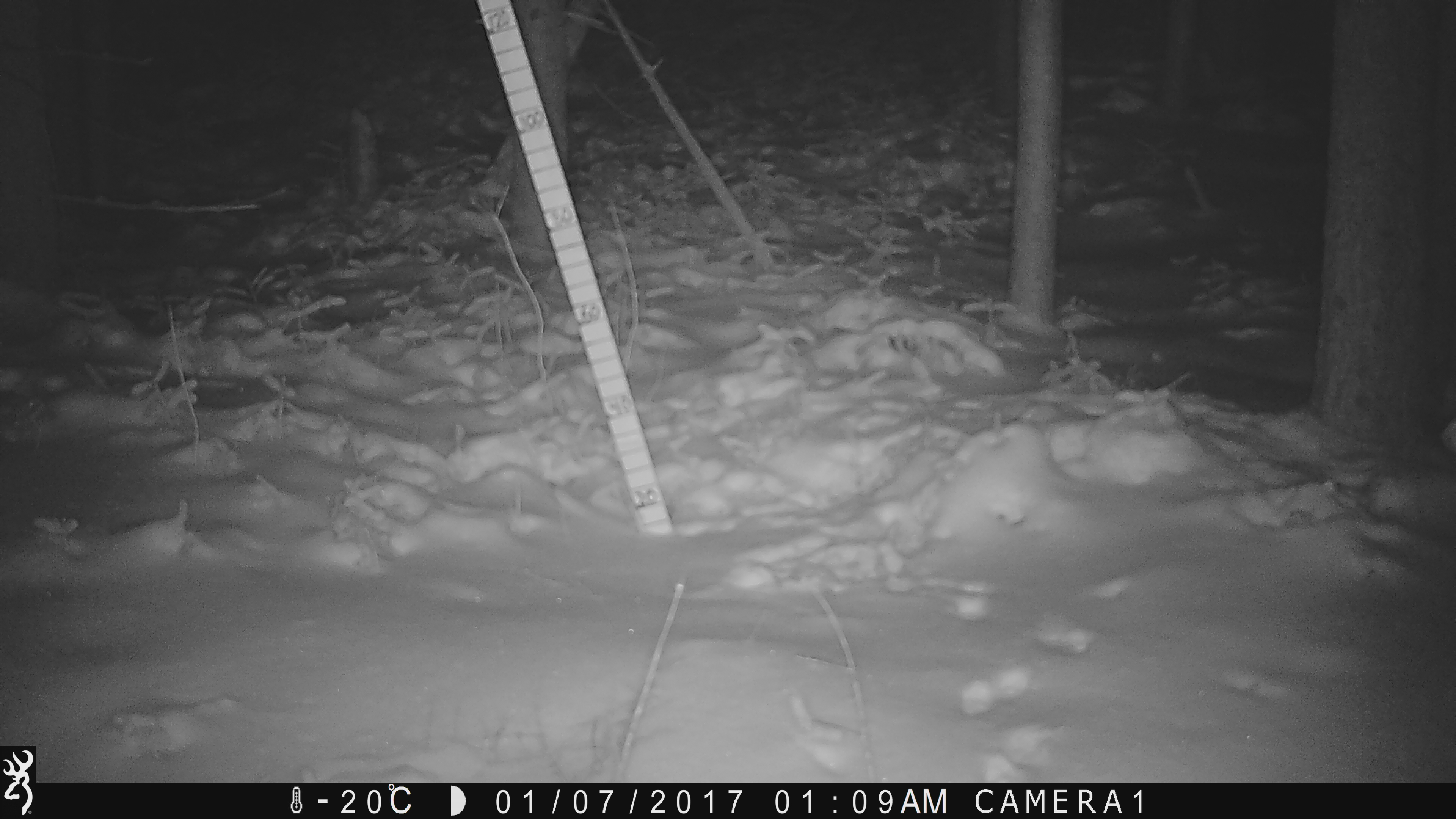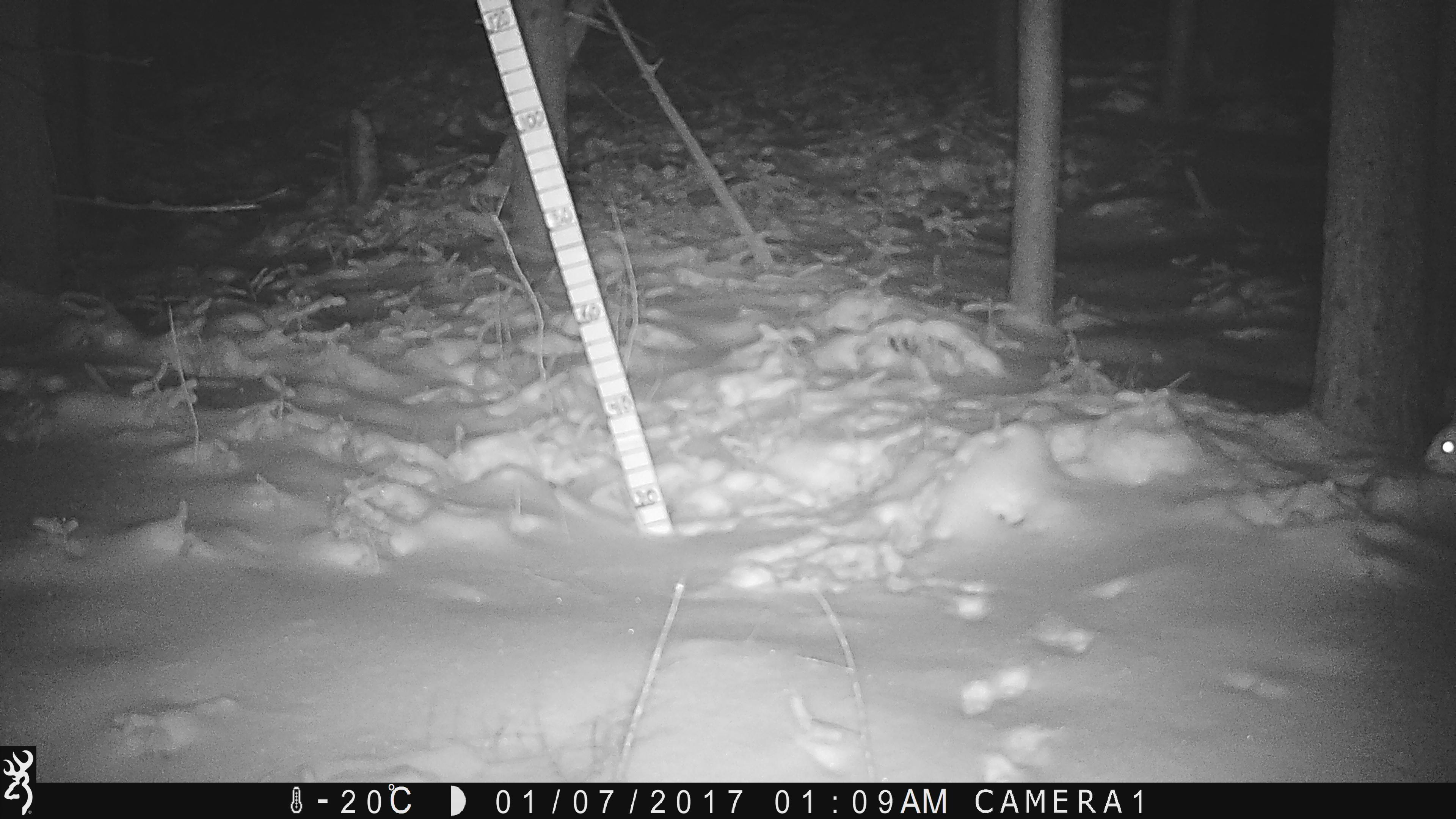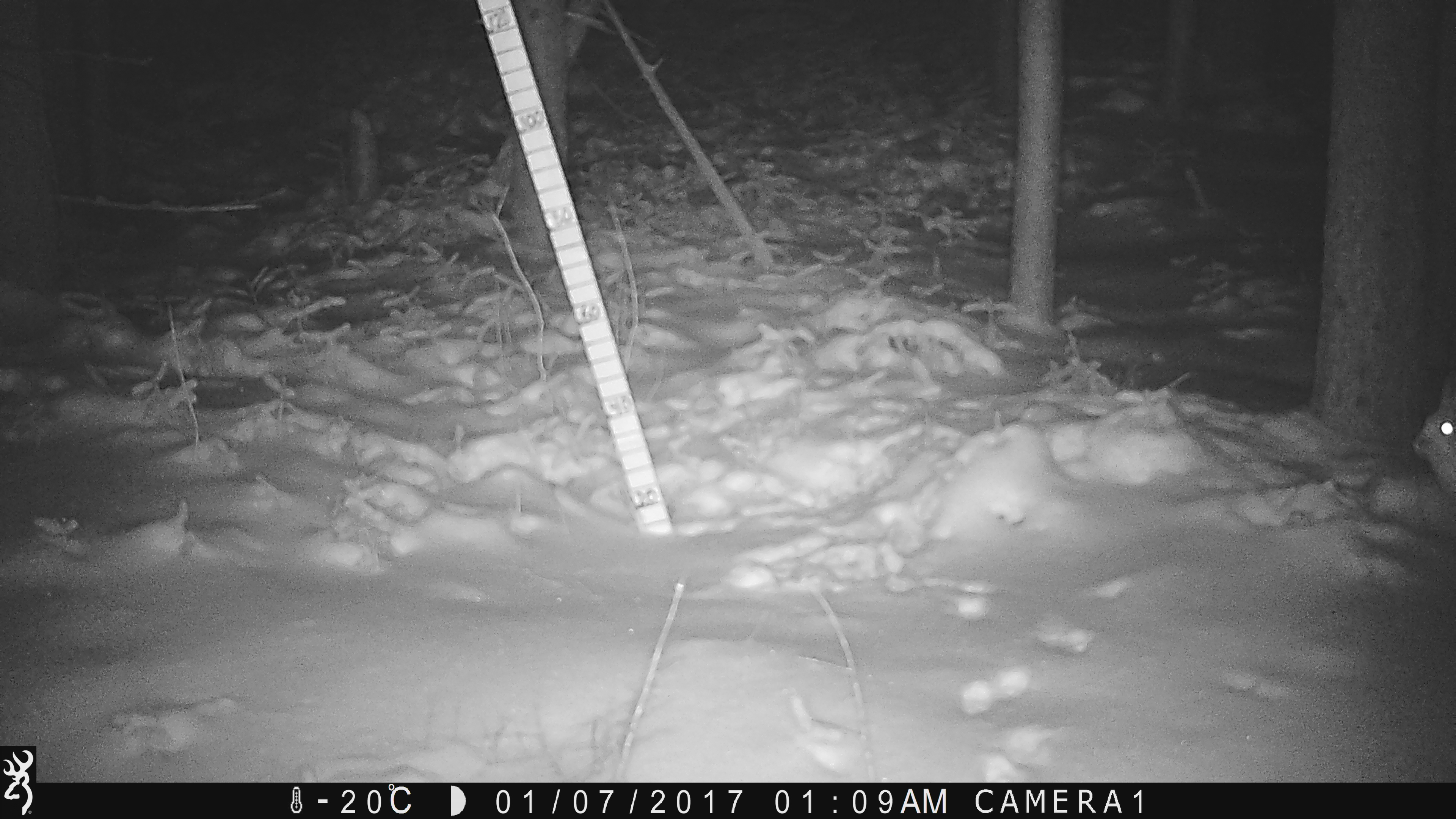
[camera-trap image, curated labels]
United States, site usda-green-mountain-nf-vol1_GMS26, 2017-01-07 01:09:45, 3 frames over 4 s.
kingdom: Animalia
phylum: Chordata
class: Mammalia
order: Lagomorpha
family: Leporidae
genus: Lepus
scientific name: Lepus americanus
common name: snowshoe hare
Snowshoe hare (Lepus americanus).